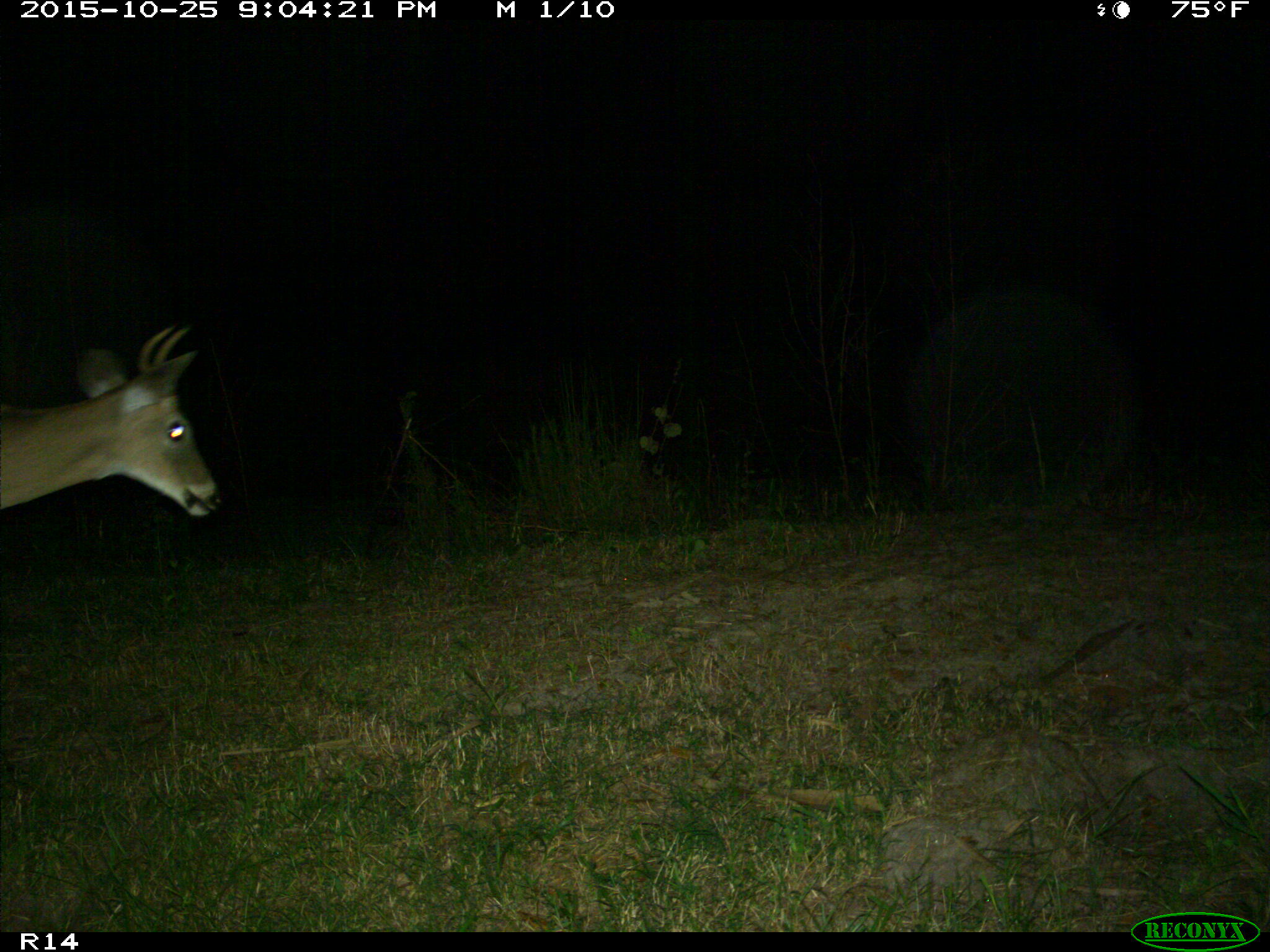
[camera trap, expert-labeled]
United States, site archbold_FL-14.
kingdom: Animalia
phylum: Chordata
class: Mammalia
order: Artiodactyla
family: Cervidae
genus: Odocoileus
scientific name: Odocoileus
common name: deer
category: unidentified deer